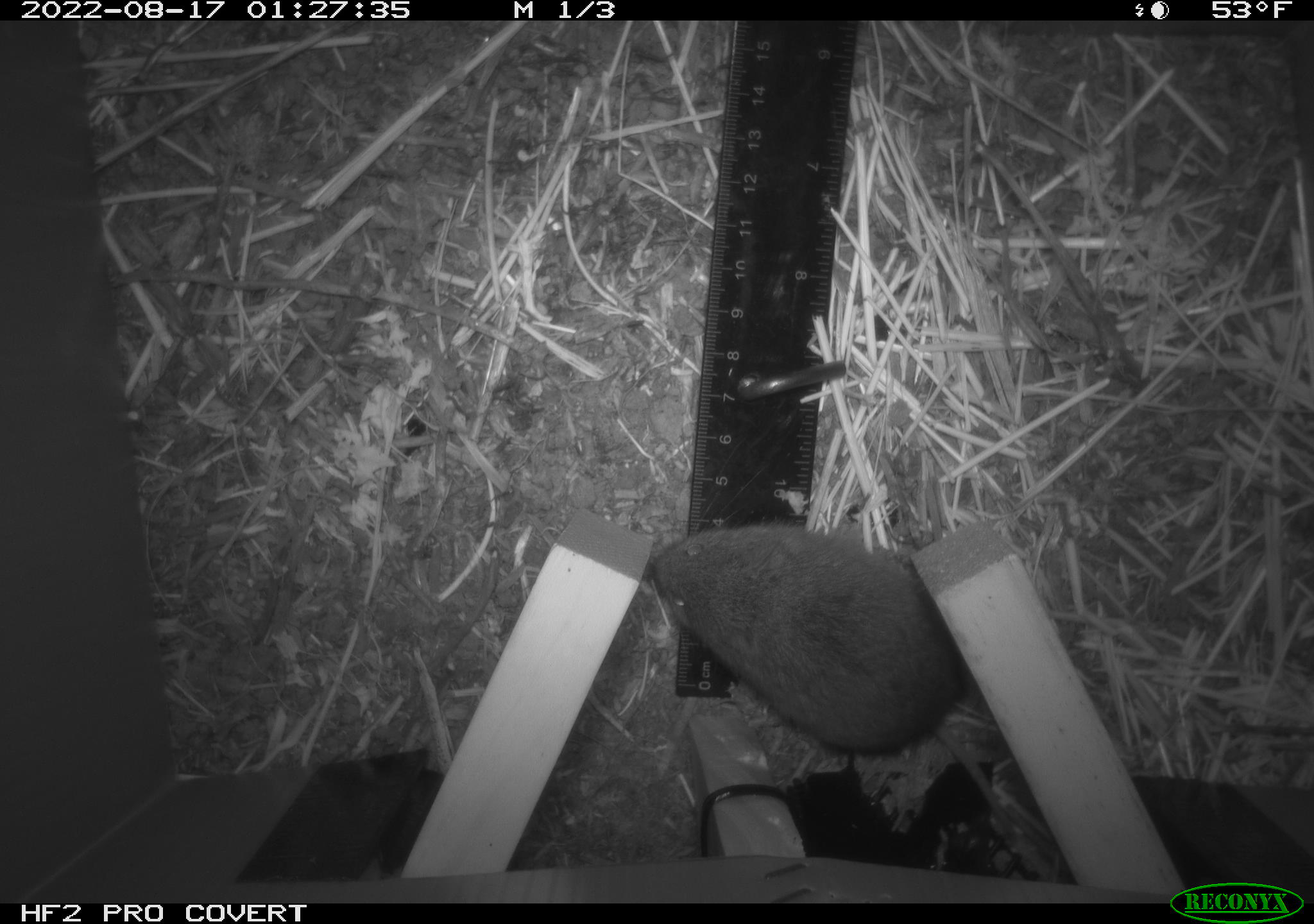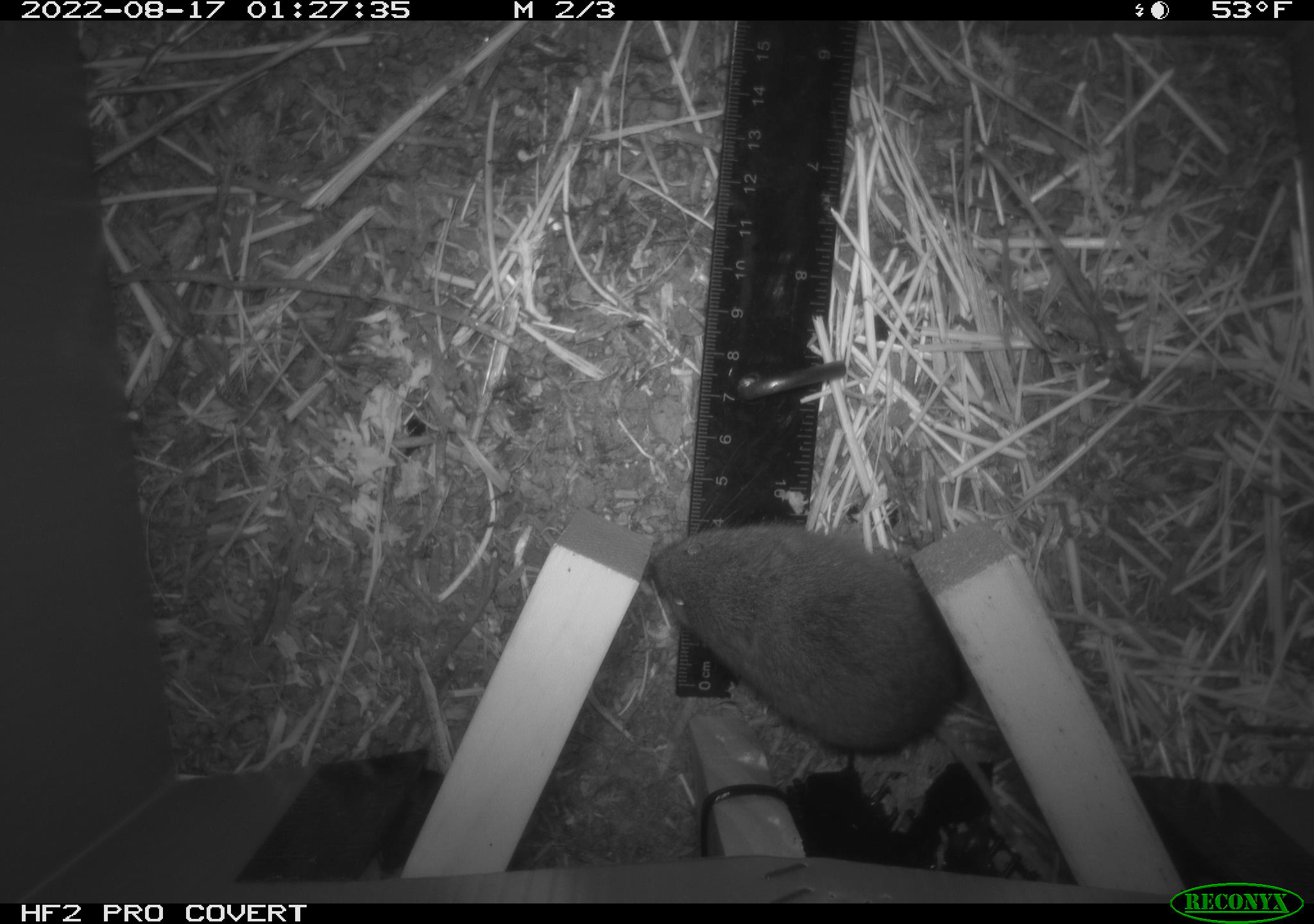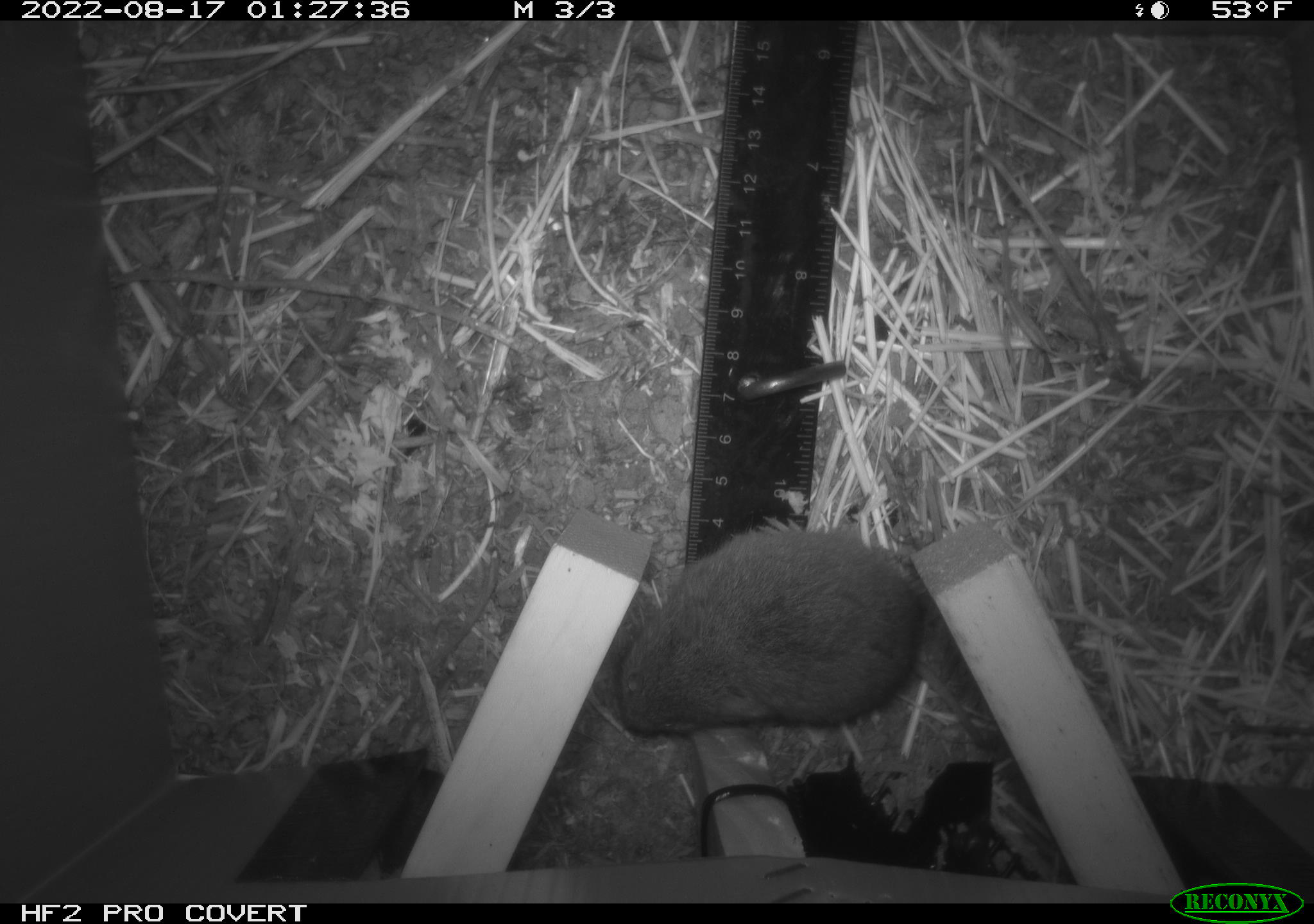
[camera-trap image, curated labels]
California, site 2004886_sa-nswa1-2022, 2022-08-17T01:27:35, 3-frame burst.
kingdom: Animalia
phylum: Chordata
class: Mammalia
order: Rodentia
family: Cricetidae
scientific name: Cricetidae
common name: hamsters, voles, lemmings, and allies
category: cricetidae family